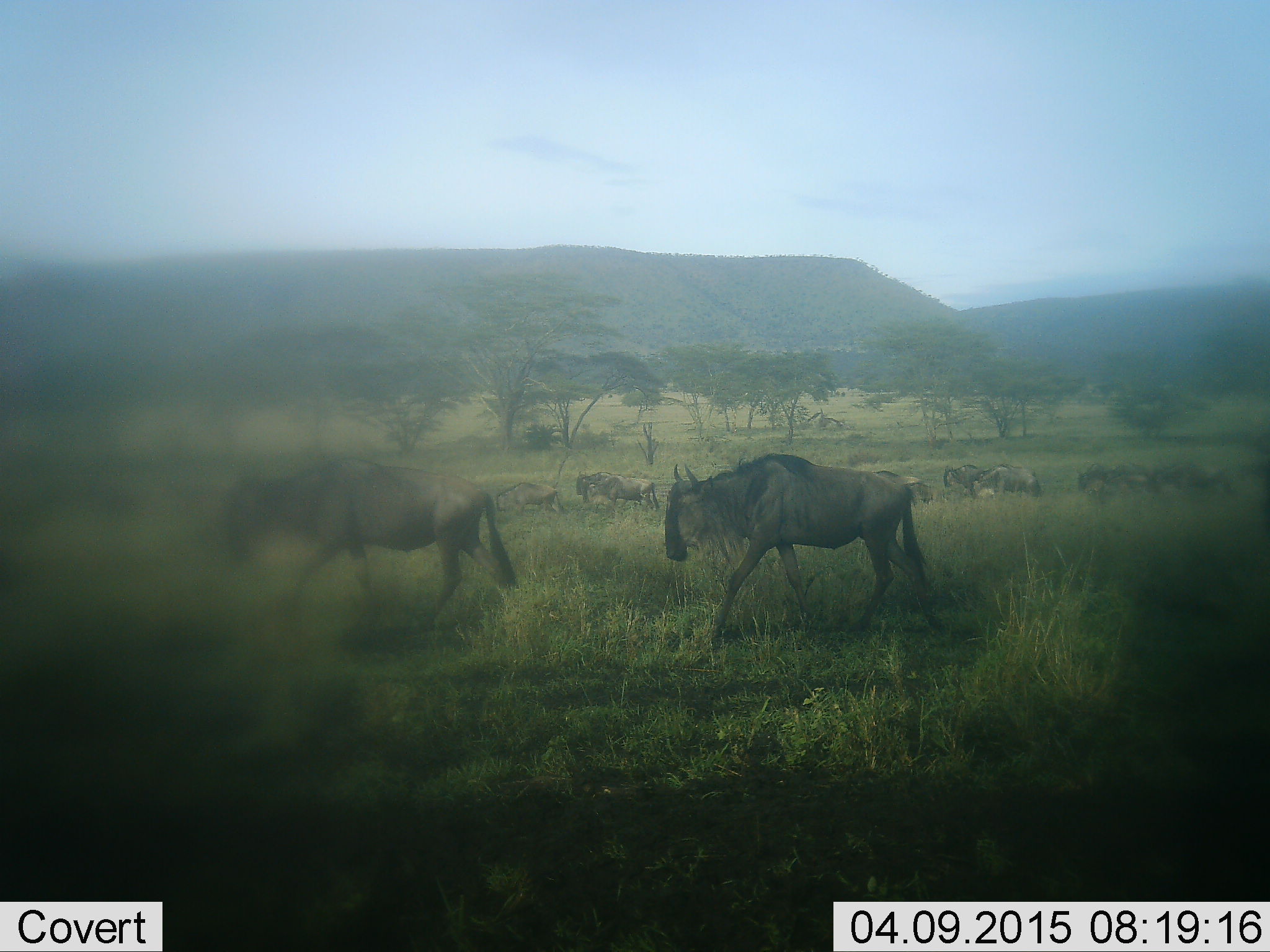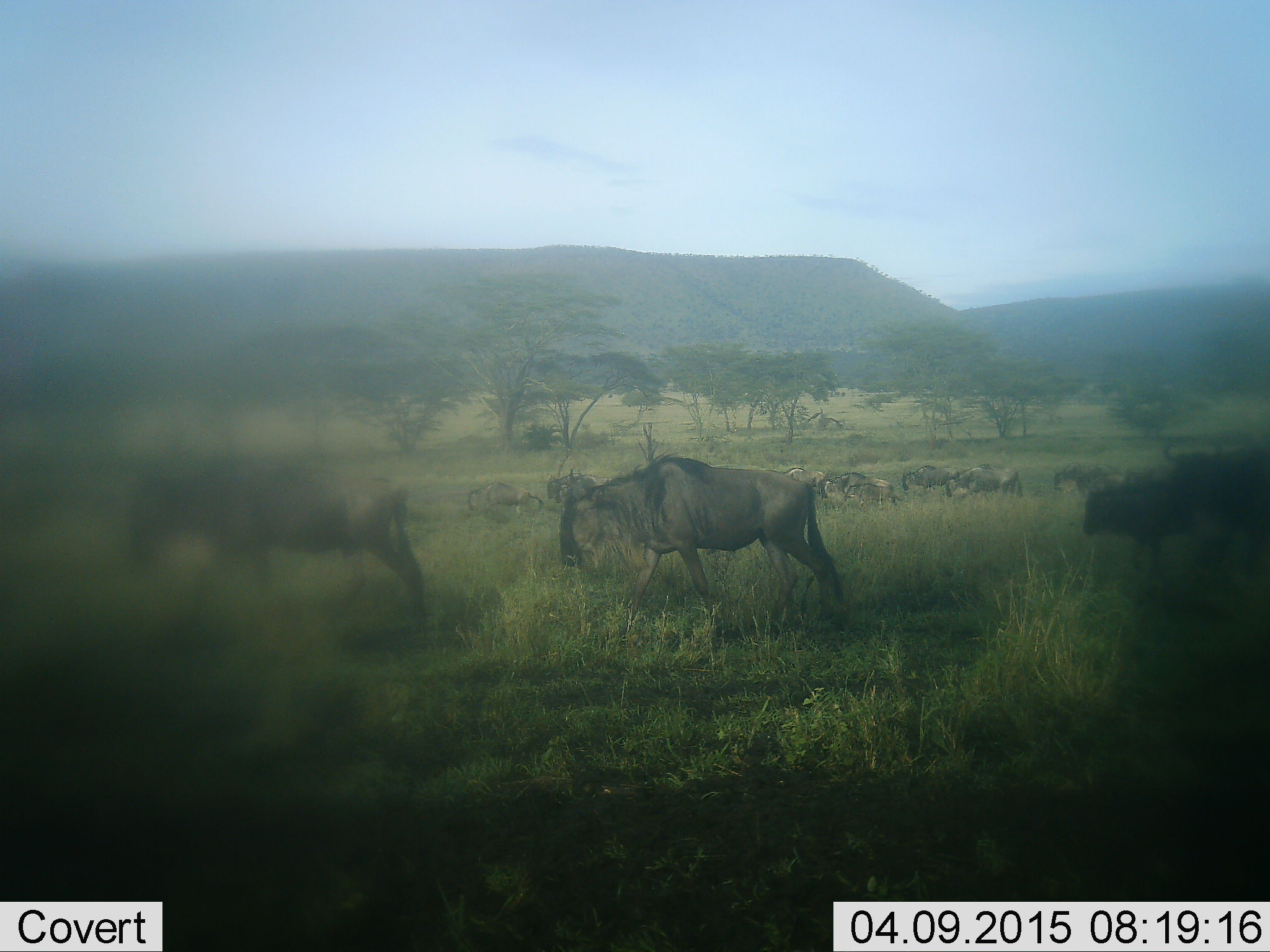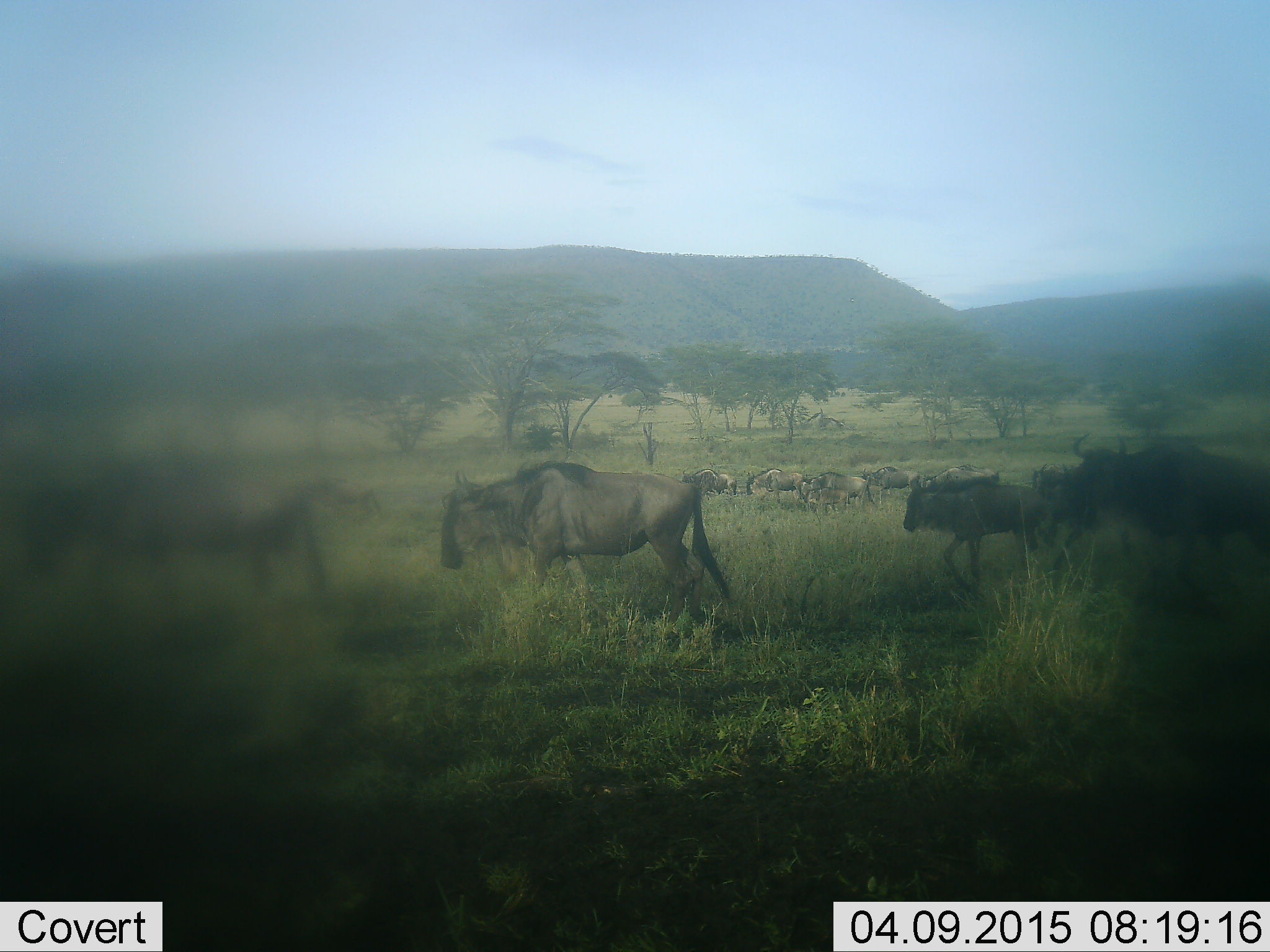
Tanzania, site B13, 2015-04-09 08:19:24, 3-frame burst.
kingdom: Animalia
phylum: Chordata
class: Mammalia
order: Artiodactyla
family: Bovidae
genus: Connochaetes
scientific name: Connochaetes taurinus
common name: blue wildebeest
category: wildebeest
Wildebeest (blue wildebeest) (Connochaetes taurinus), count 11-50. Behavior (volunteer vote fractions): standing 20%, resting 0%, moving 100%, interacting 0%. Young present (vote fraction): 20%. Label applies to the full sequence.